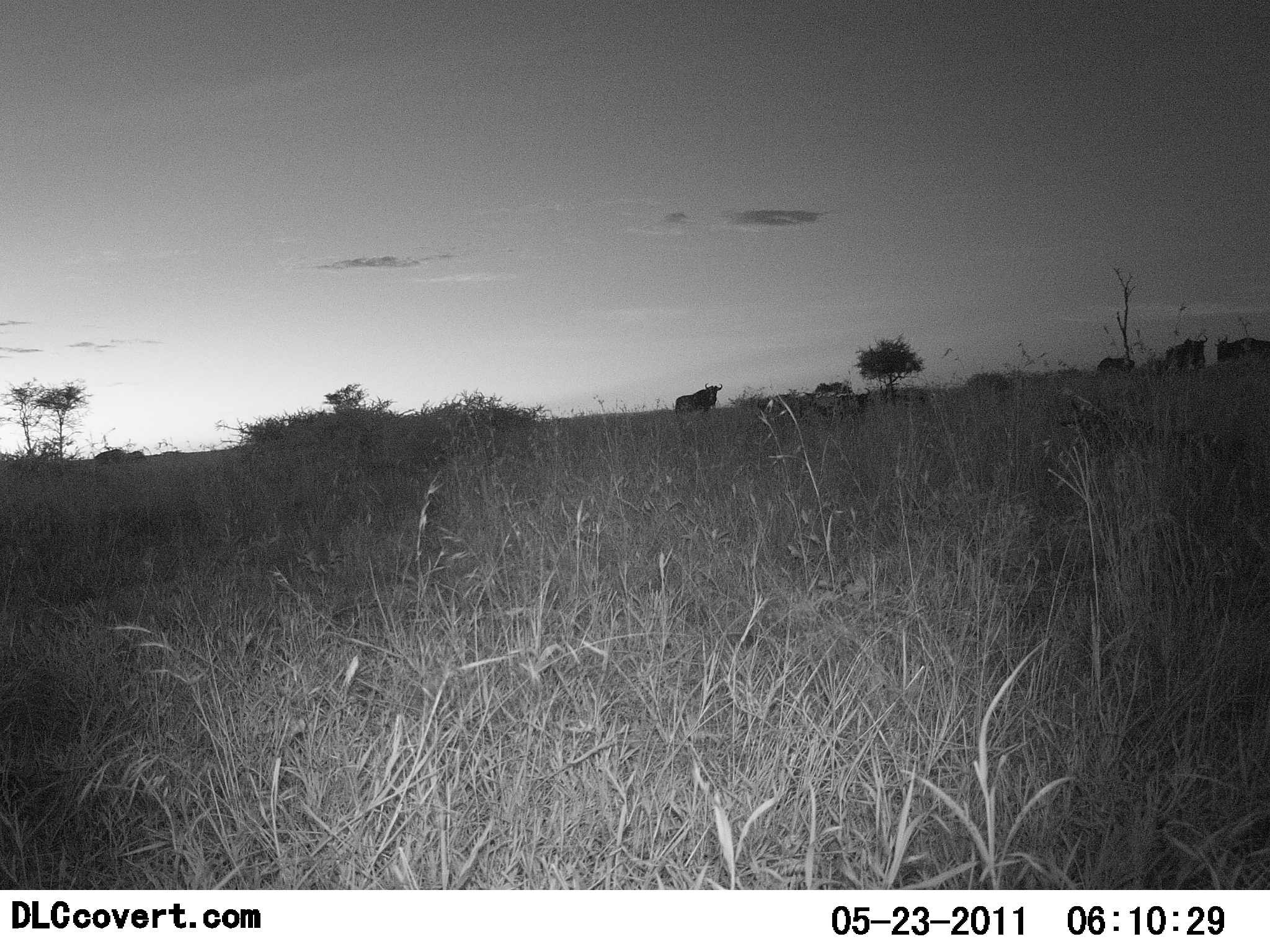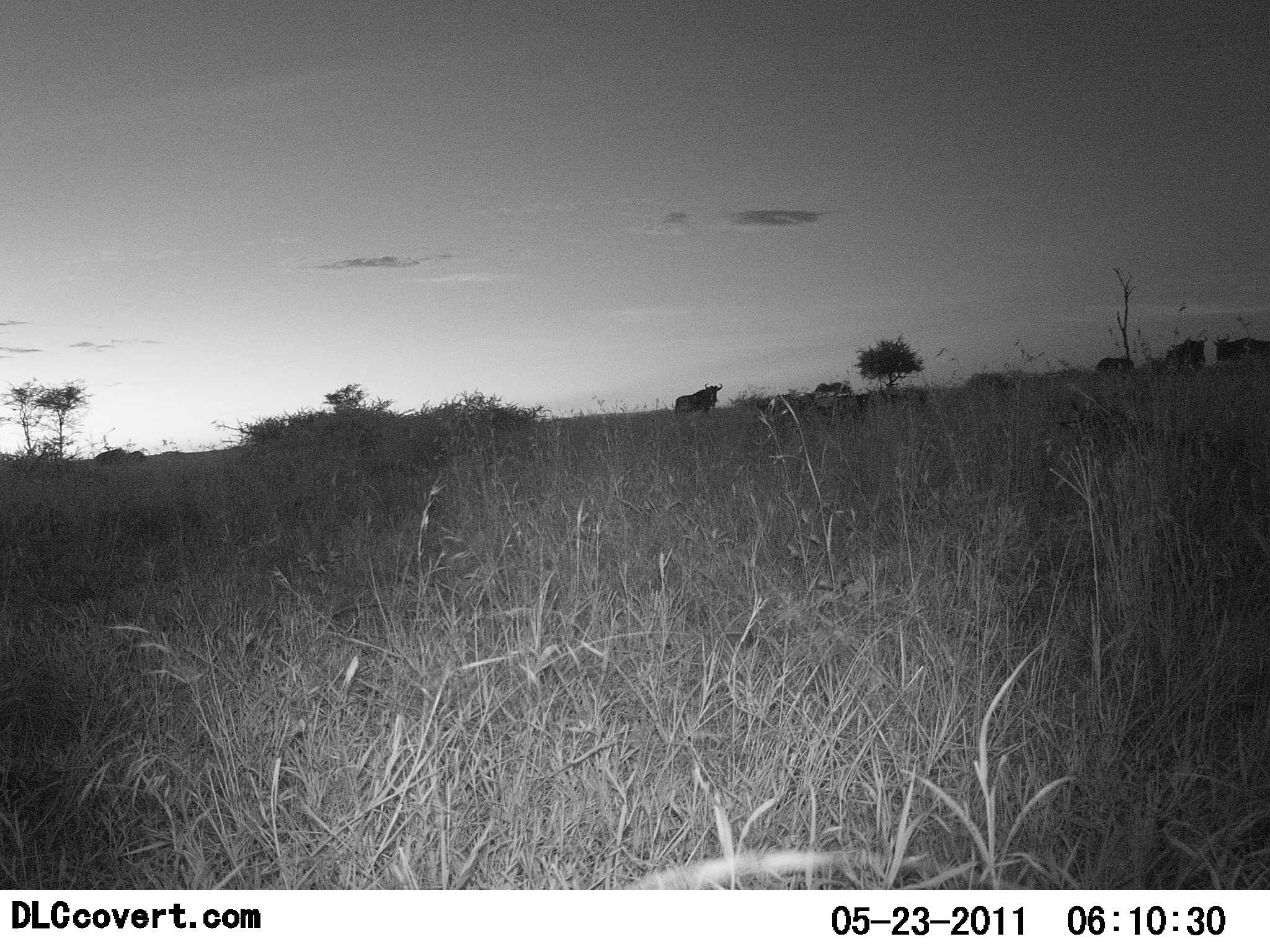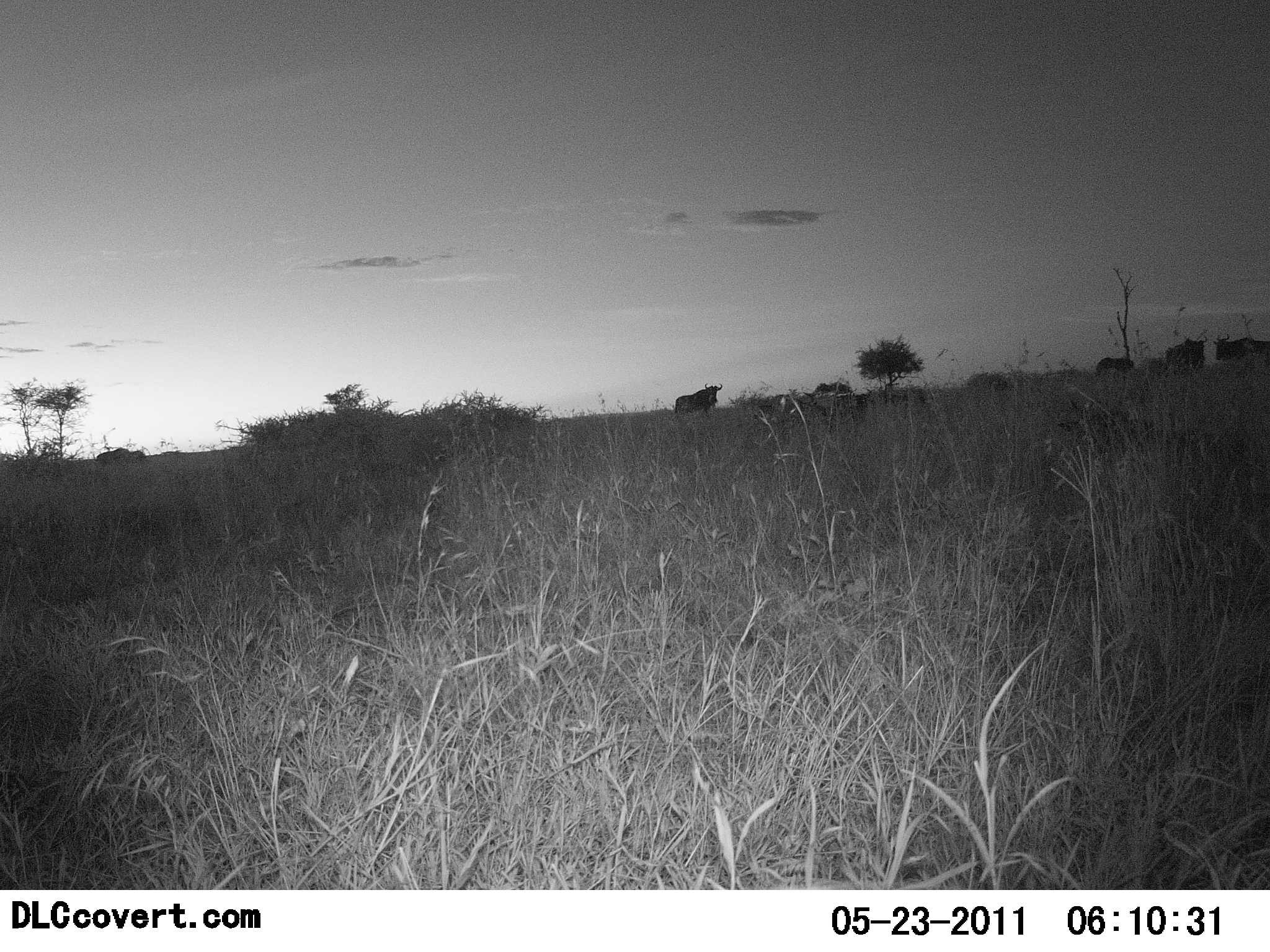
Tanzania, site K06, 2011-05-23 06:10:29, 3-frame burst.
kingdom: Animalia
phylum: Chordata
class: Mammalia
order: Artiodactyla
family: Bovidae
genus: Connochaetes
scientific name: Connochaetes taurinus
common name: blue wildebeest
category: wildebeest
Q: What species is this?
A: Wildebeest (blue wildebeest) (Connochaetes taurinus).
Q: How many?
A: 5.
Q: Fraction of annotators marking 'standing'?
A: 100%.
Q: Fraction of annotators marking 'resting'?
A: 0%.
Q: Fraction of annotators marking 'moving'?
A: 9%.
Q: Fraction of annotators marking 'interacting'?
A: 0%.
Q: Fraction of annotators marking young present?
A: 0%.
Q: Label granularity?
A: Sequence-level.